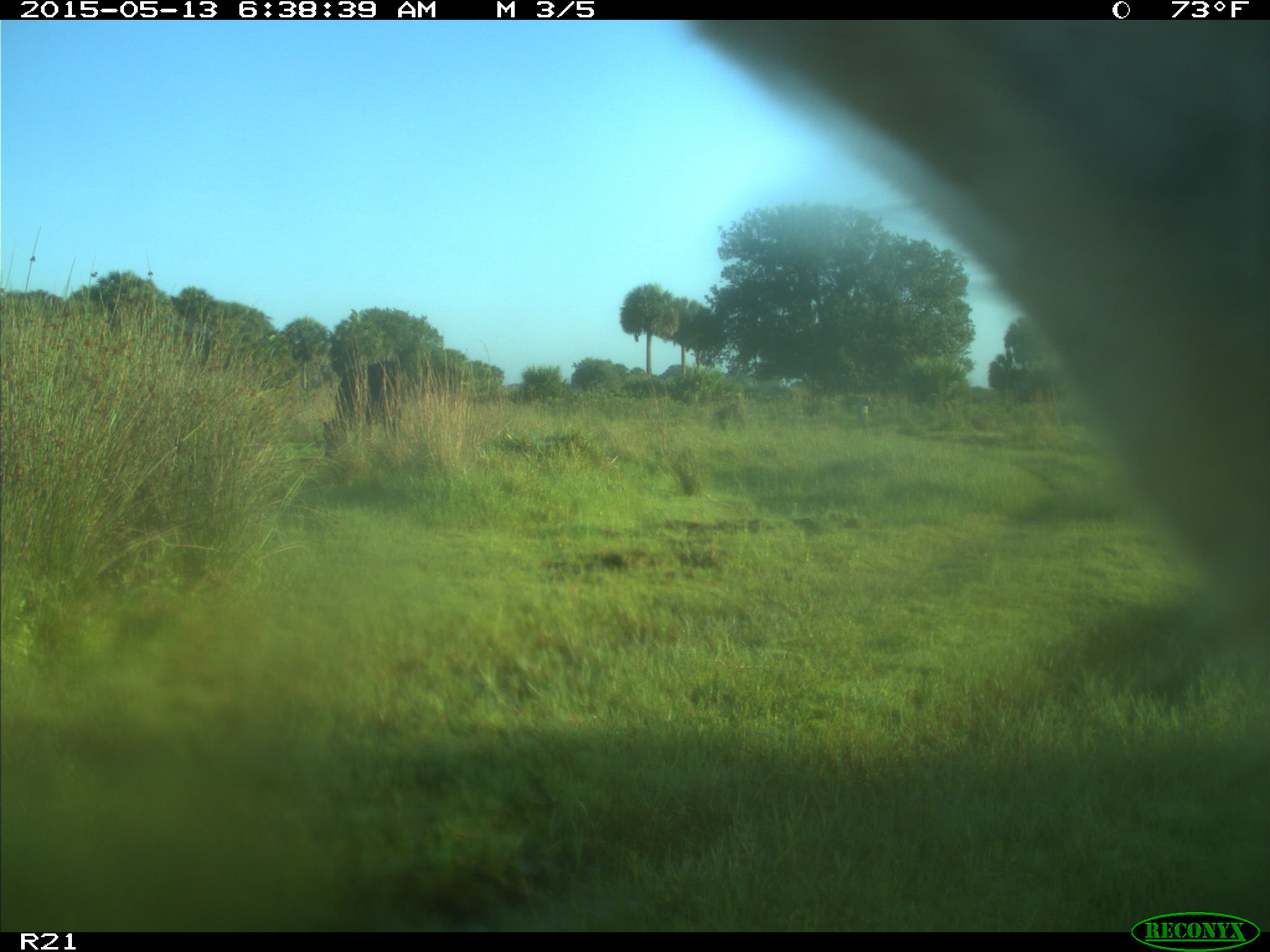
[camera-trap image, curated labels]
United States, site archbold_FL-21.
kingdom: Animalia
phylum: Chordata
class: Mammalia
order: Artiodactyla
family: Bovidae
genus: Bos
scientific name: Bos taurus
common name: domestic cow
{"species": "Bos taurus (domestic cow)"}